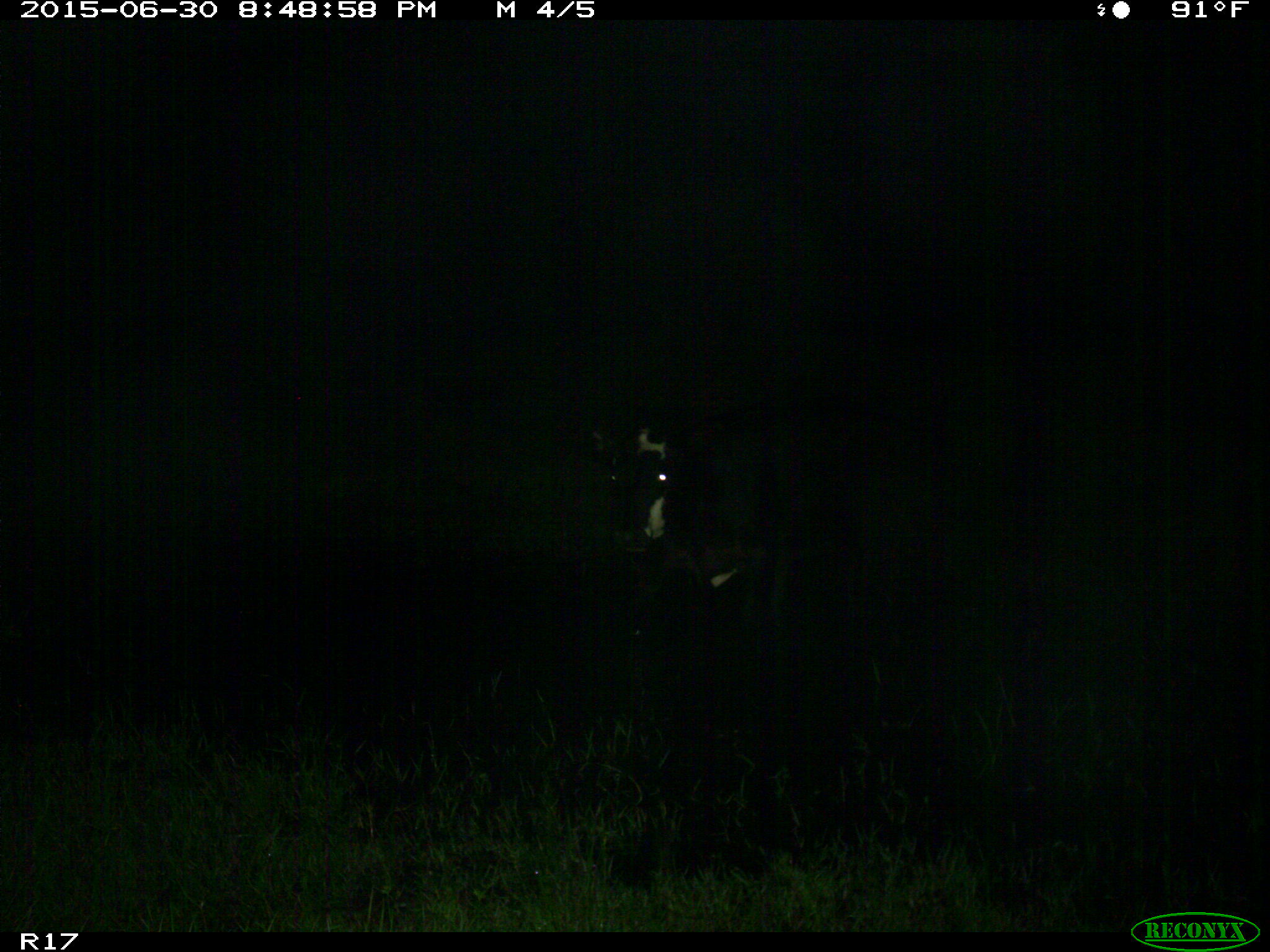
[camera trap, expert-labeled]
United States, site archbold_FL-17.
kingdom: Animalia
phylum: Chordata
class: Mammalia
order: Artiodactyla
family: Bovidae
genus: Bos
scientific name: Bos taurus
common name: domestic cow